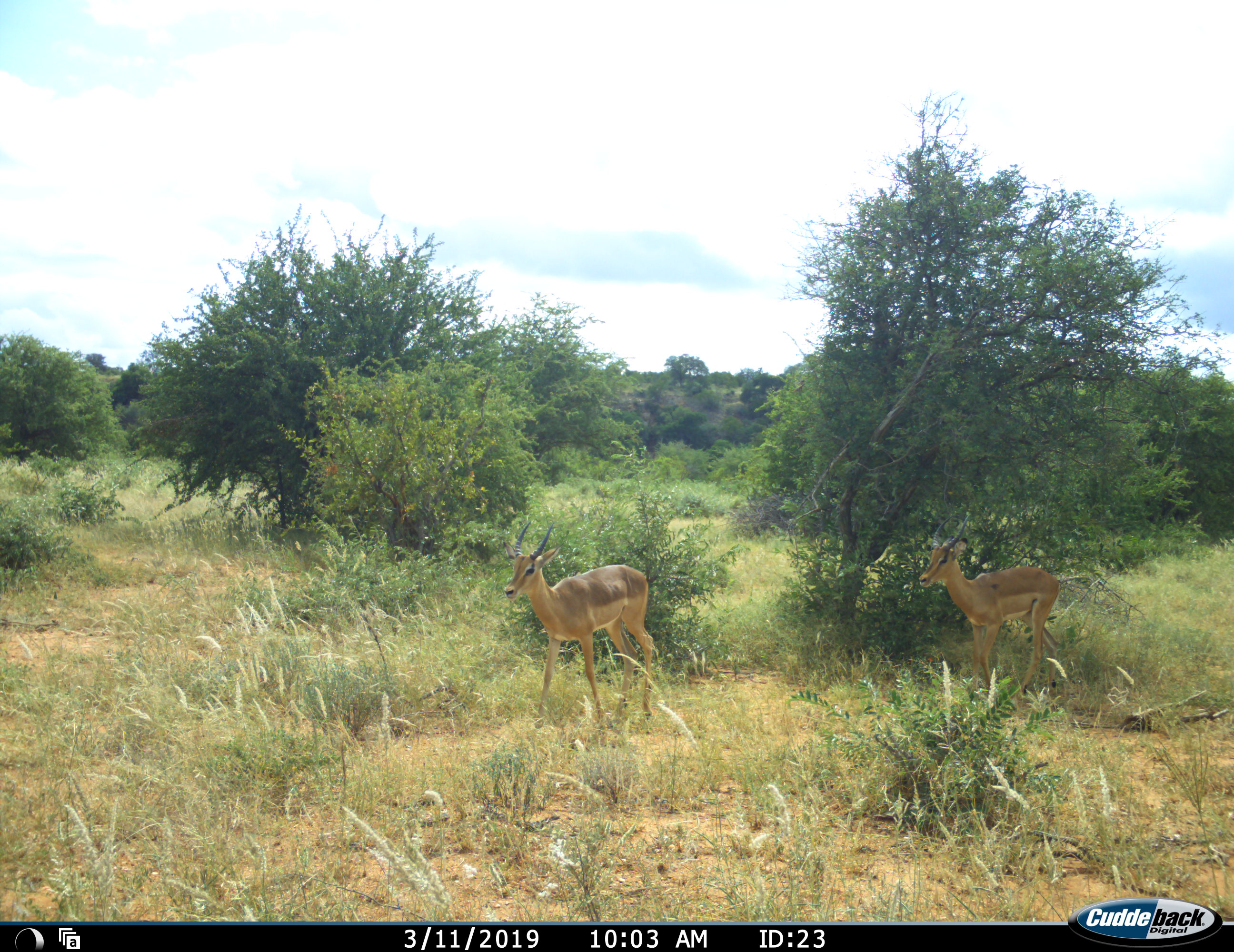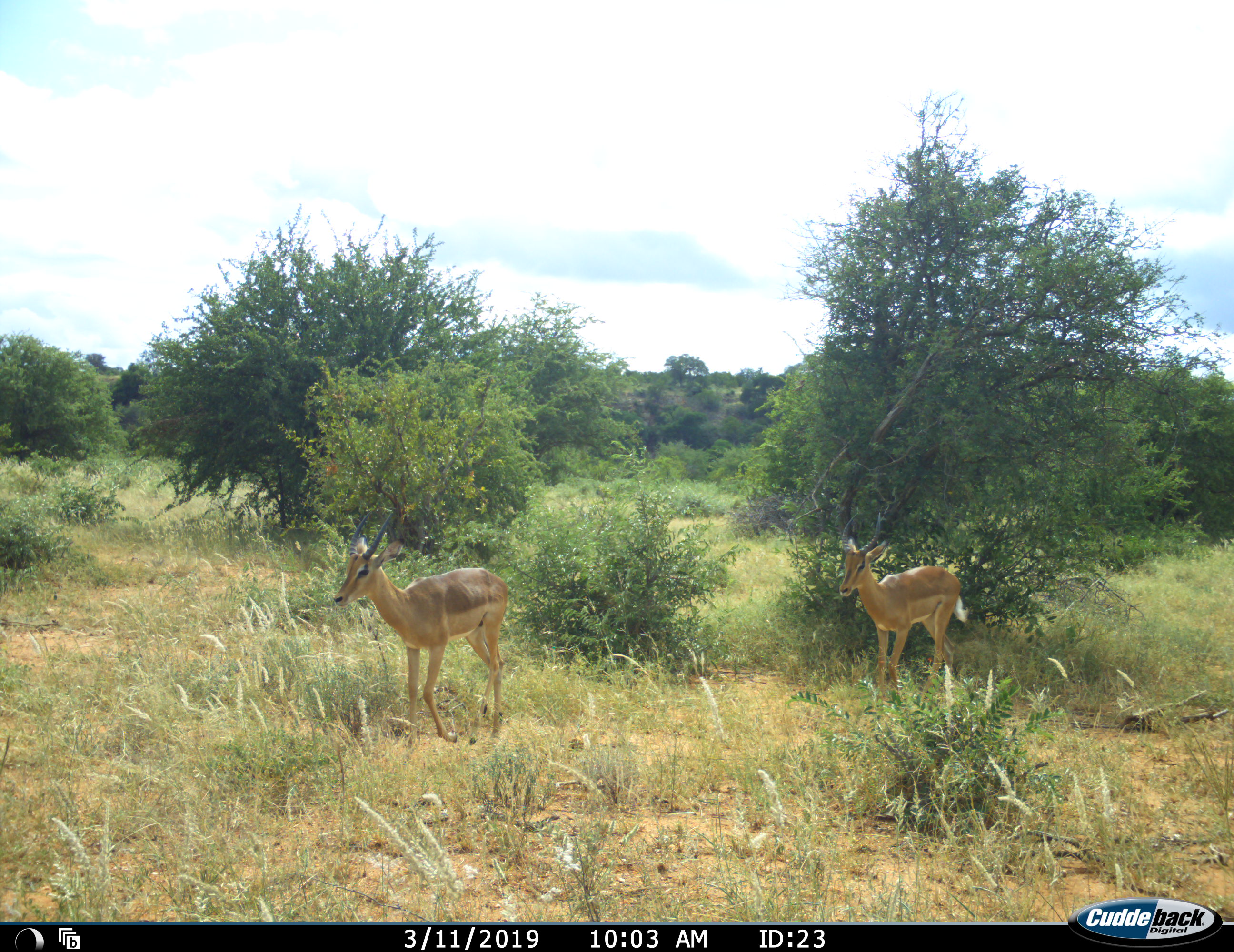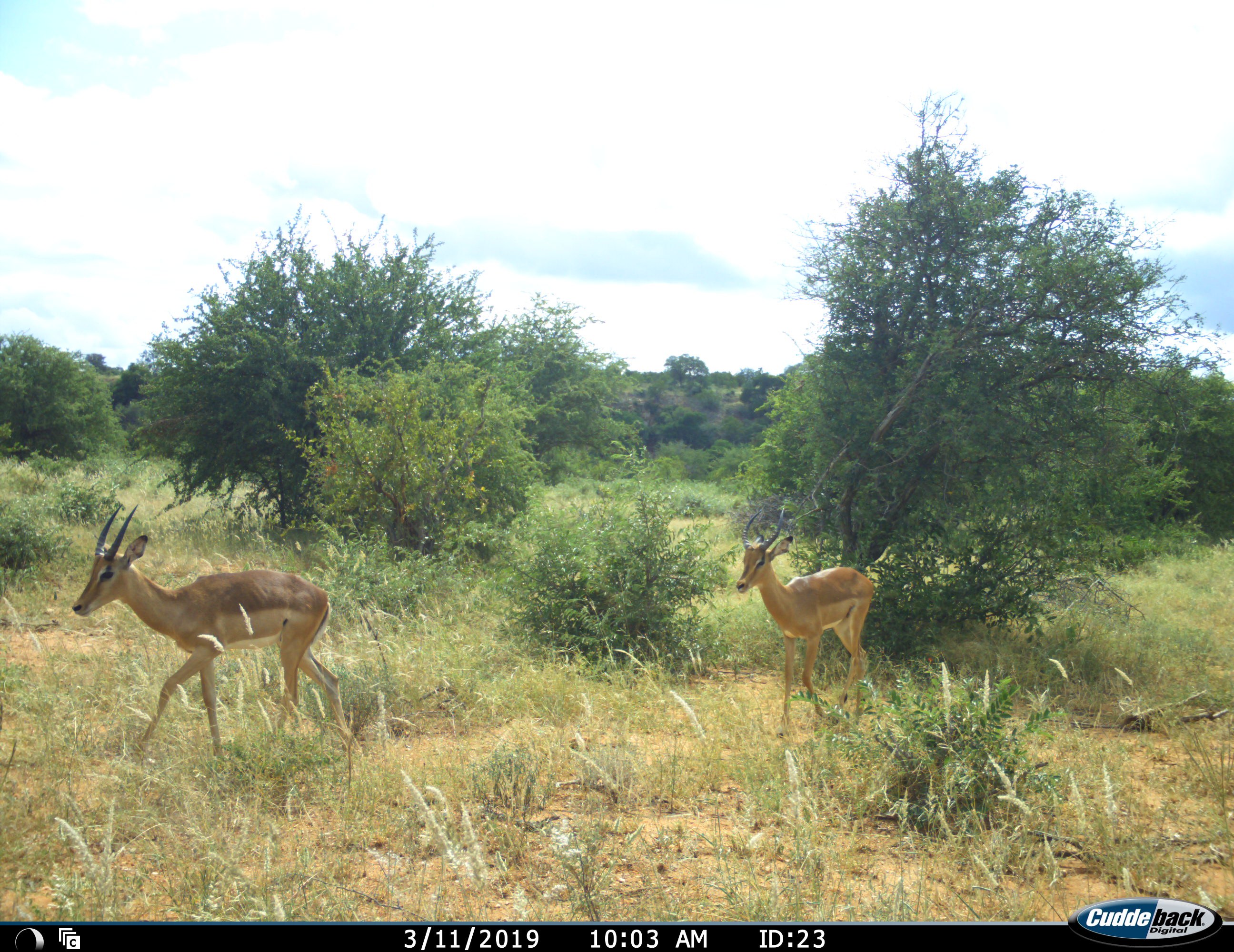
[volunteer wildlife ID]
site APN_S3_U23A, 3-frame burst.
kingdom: Animalia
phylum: Chordata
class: Mammalia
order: Artiodactyla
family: Bovidae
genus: Aepyceros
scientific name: Aepyceros melampus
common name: impala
Impala (Aepyceros melampus), count 2. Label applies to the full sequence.